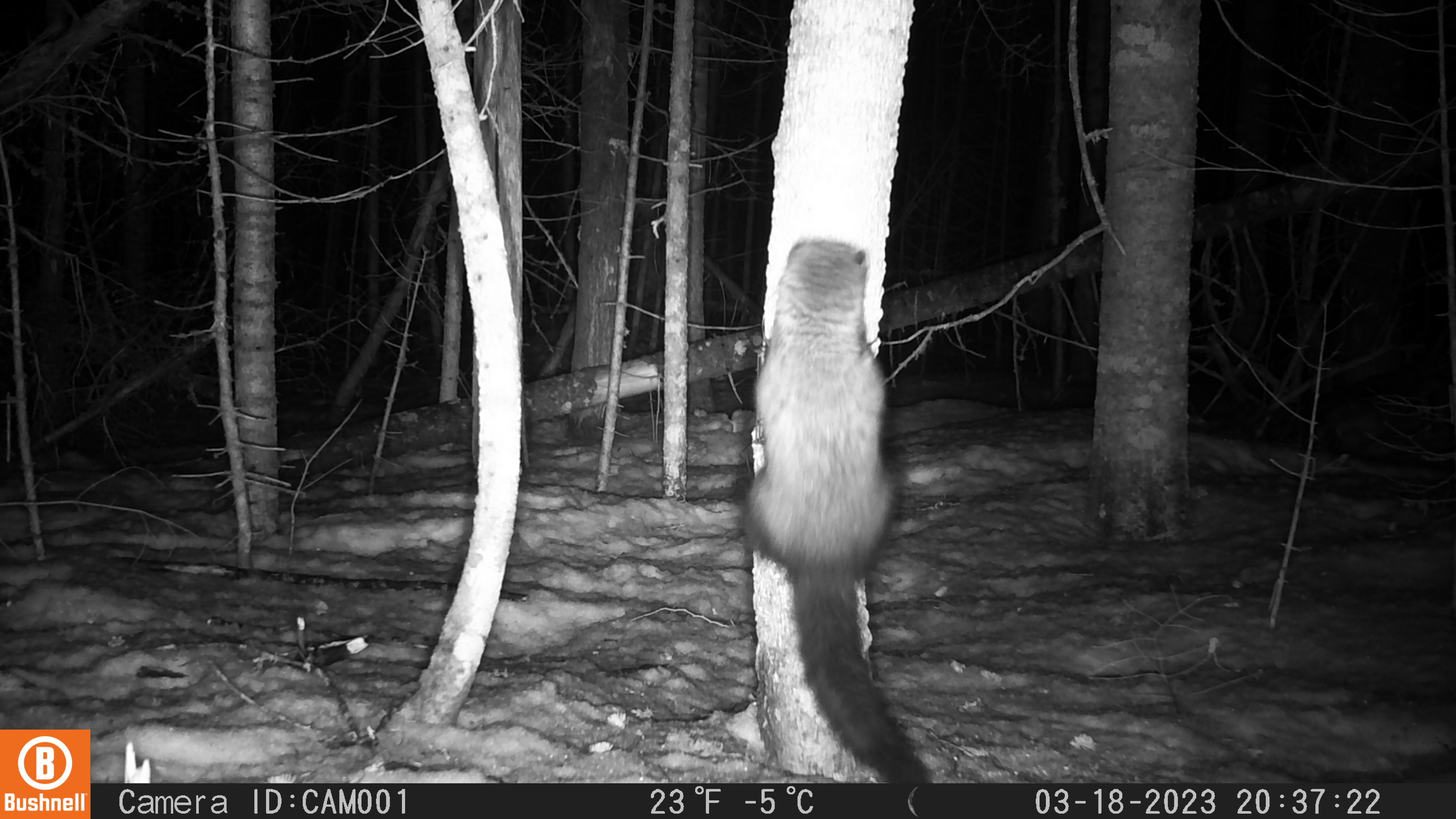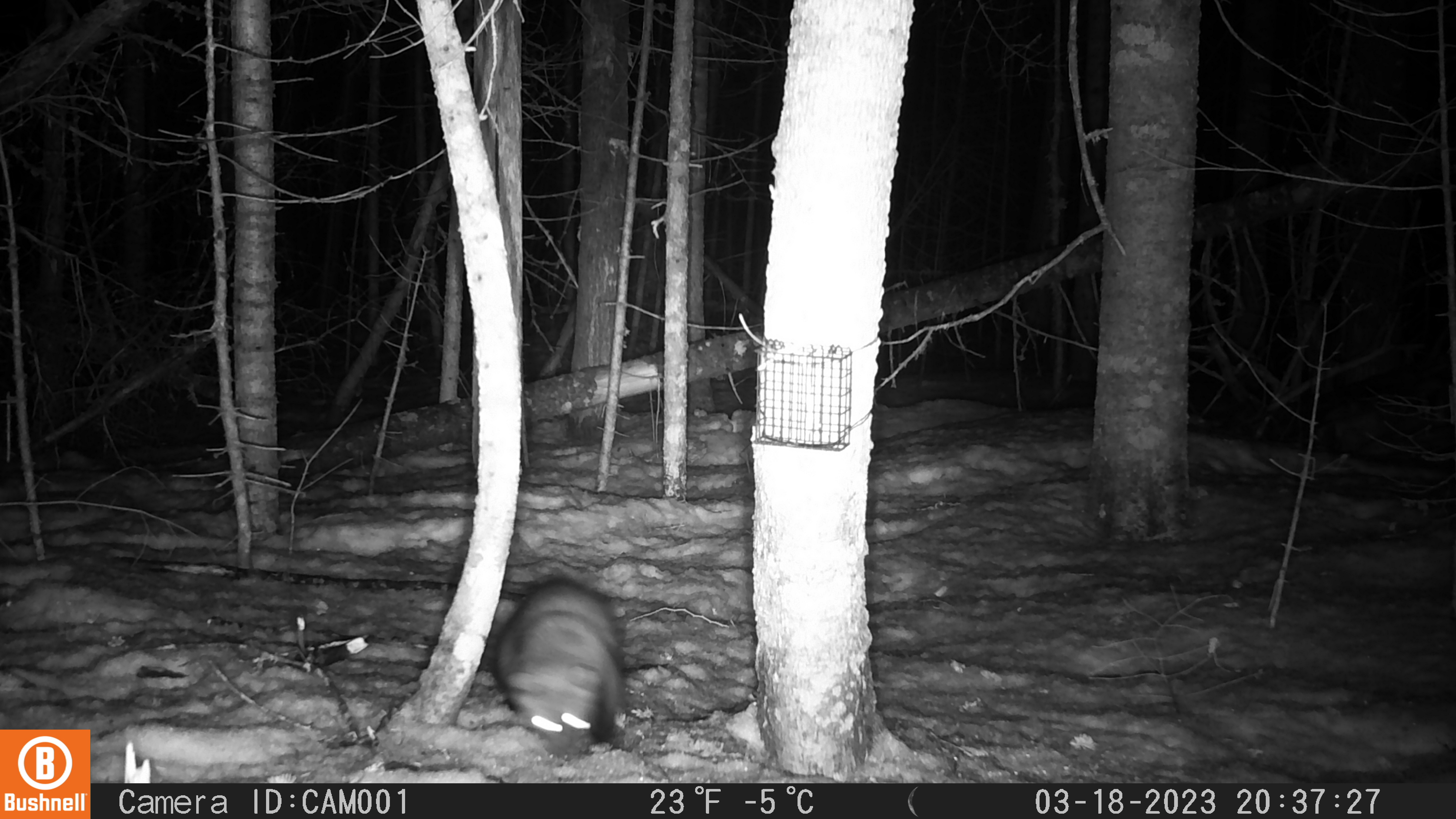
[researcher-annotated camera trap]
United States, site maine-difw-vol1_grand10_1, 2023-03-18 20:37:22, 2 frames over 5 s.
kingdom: Animalia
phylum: Chordata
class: Mammalia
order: Carnivora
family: Mustelidae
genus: Pekania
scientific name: Pekania pennanti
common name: fisher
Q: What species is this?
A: Fisher (Pekania pennanti).